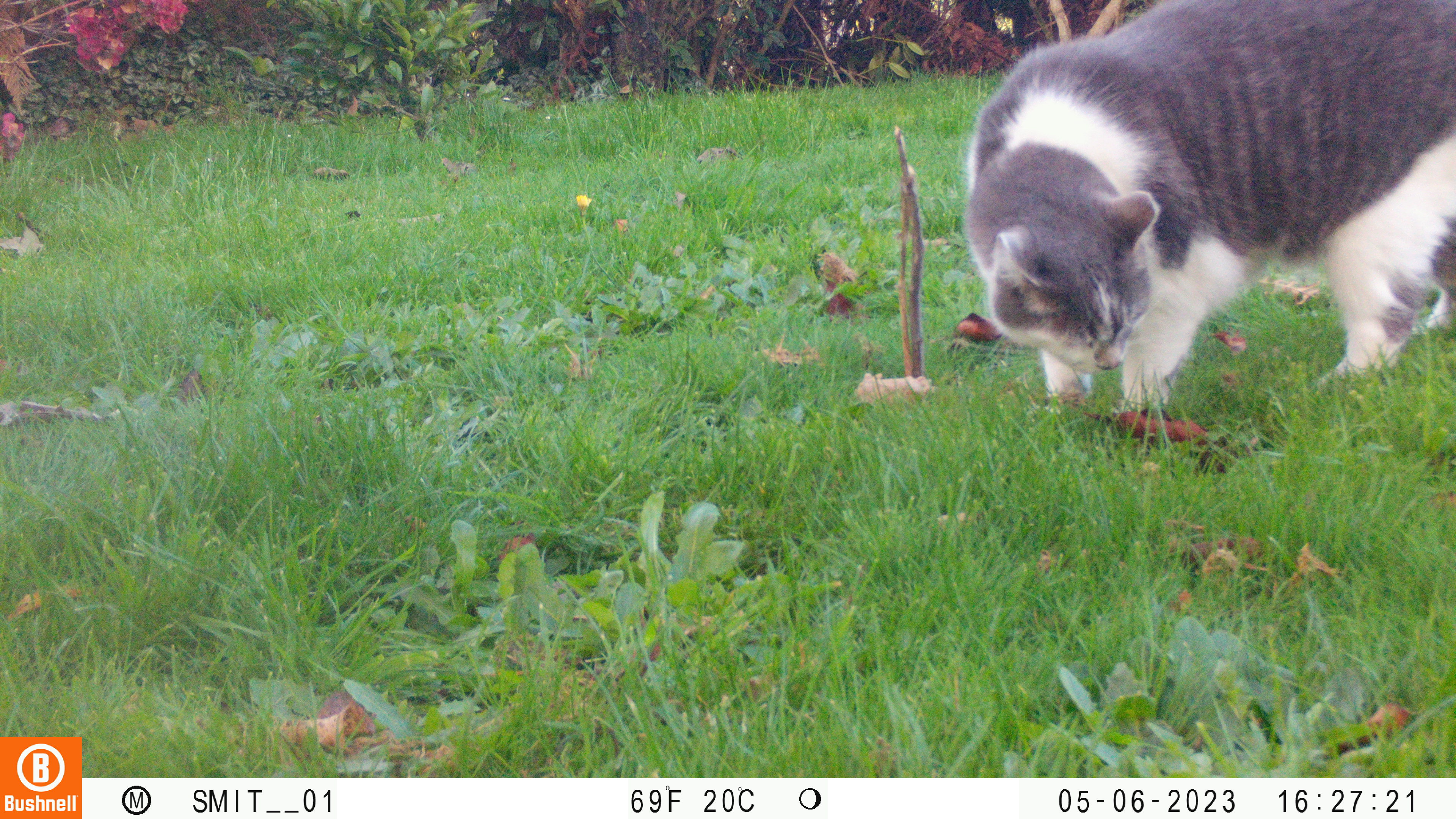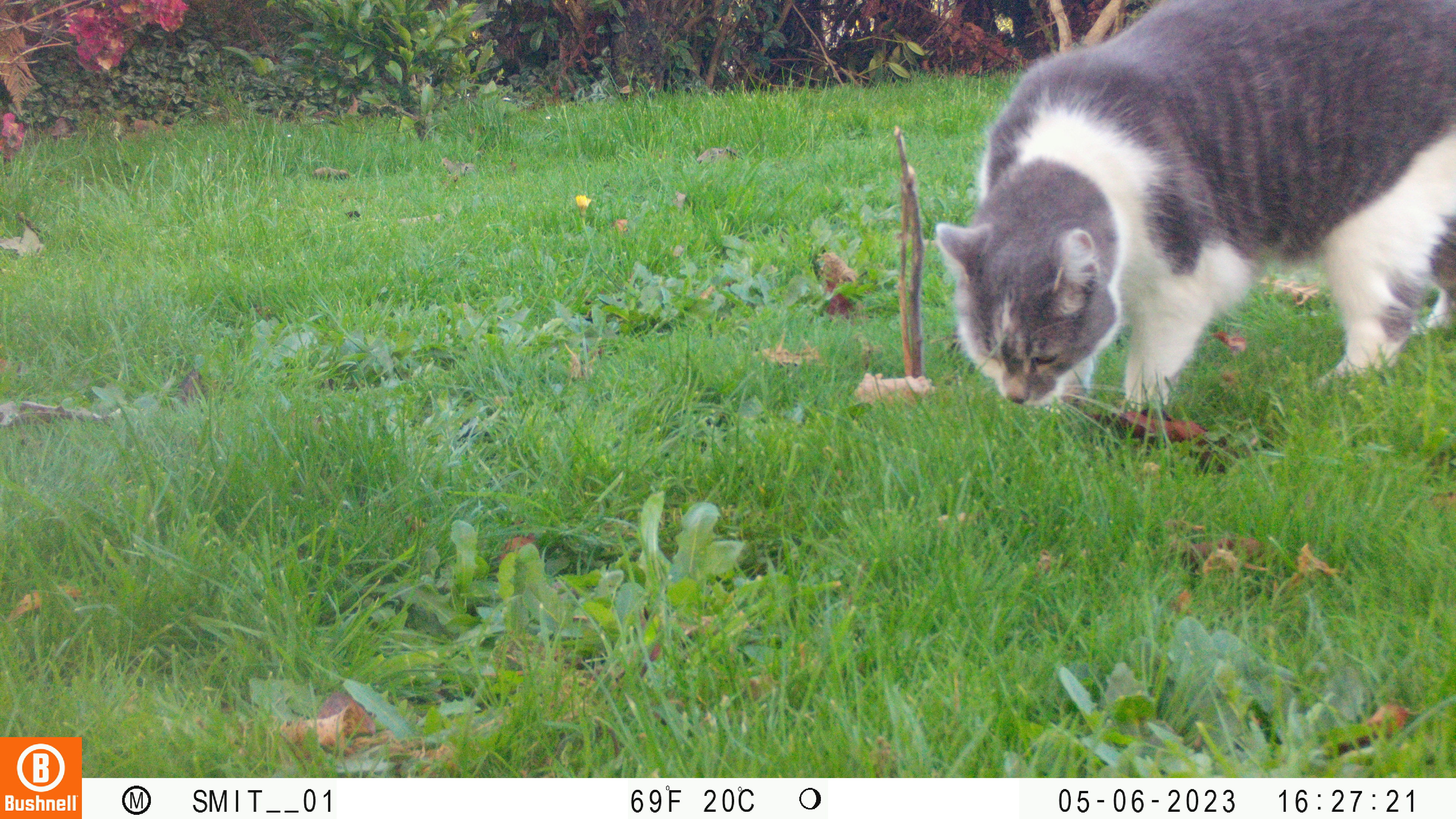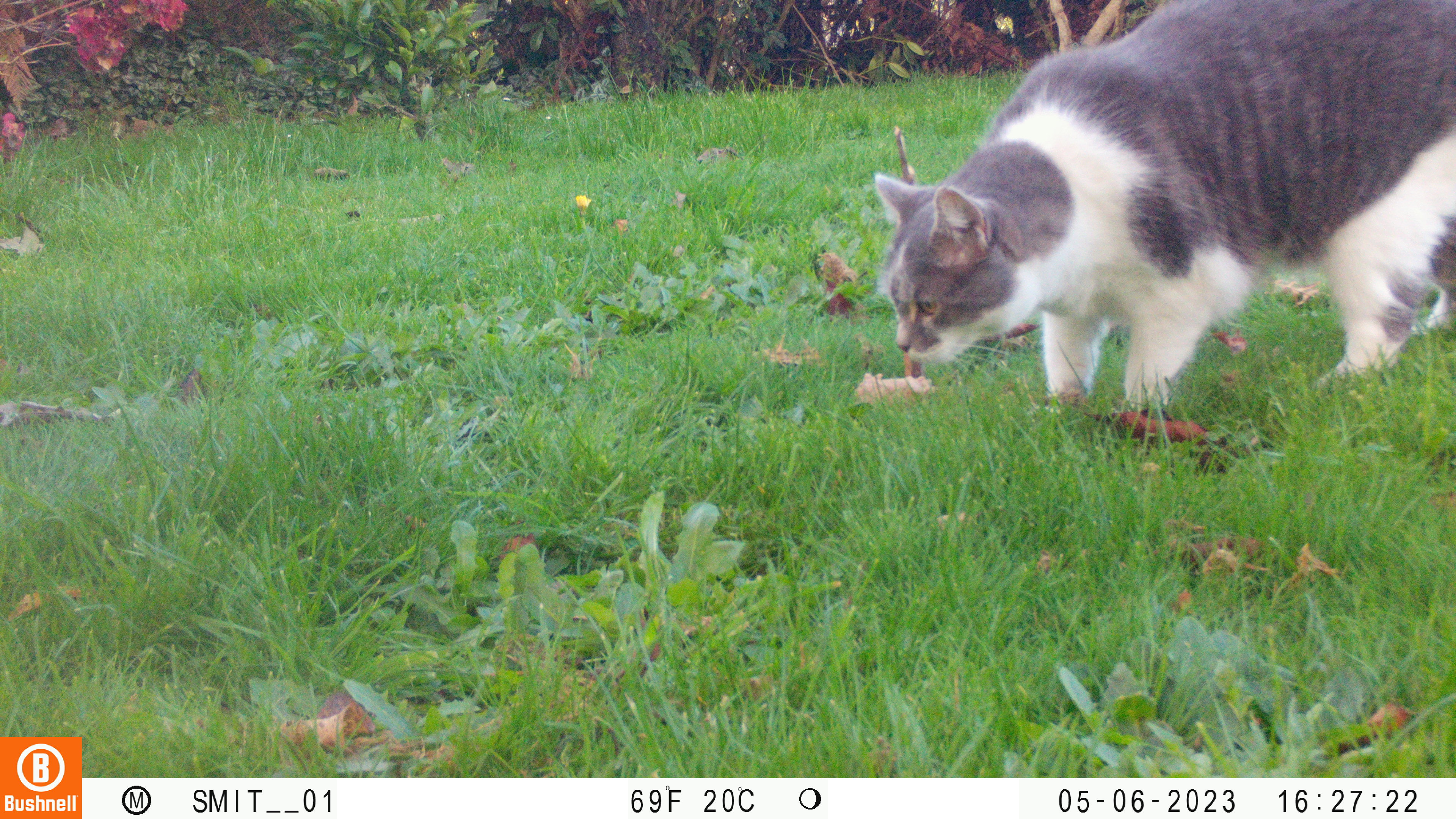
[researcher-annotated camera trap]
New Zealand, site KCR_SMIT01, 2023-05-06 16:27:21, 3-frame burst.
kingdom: Animalia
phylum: Chordata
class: Mammalia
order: Carnivora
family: Felidae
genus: Felis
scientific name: Felis catus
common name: domestic cat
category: cat